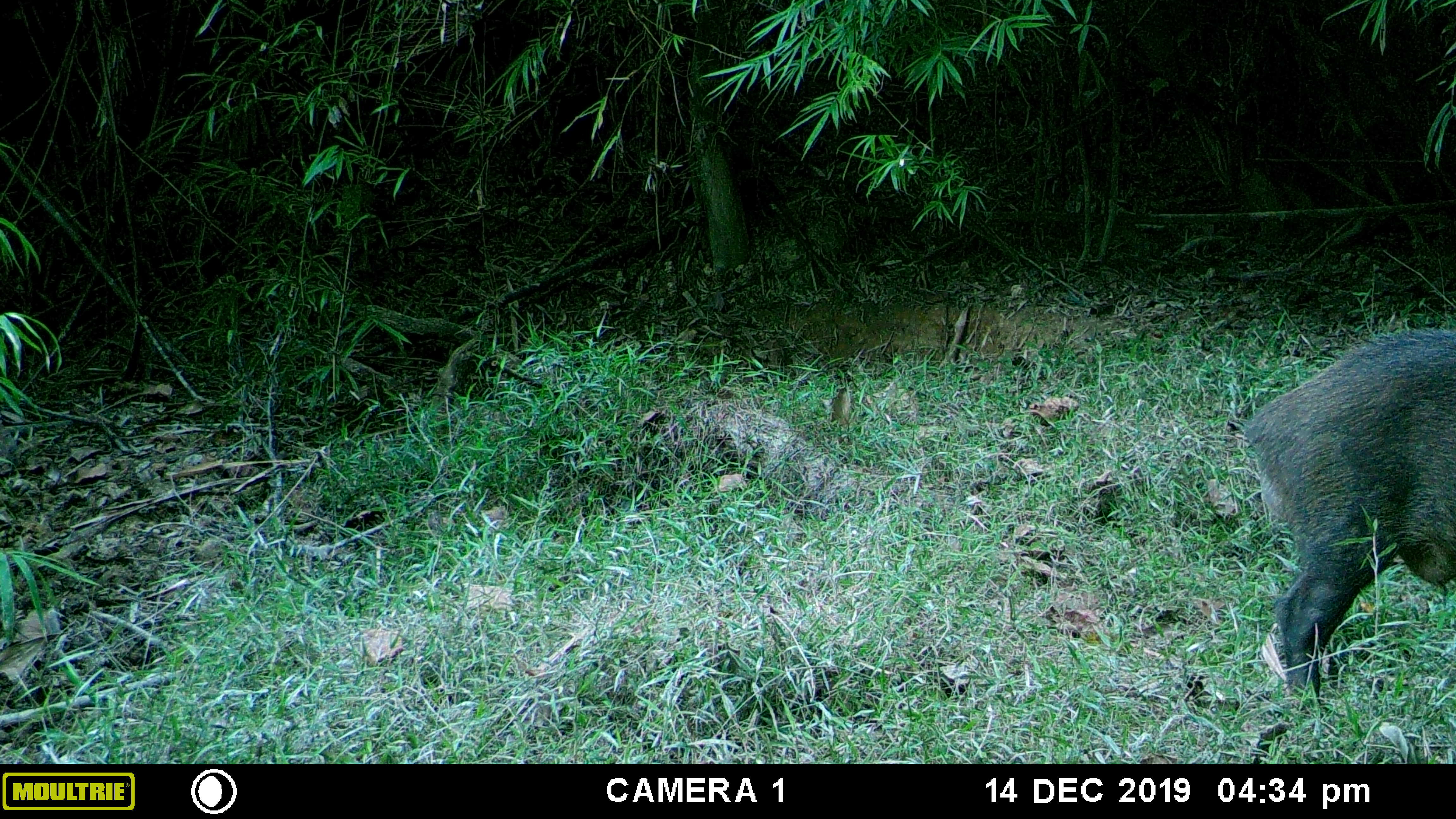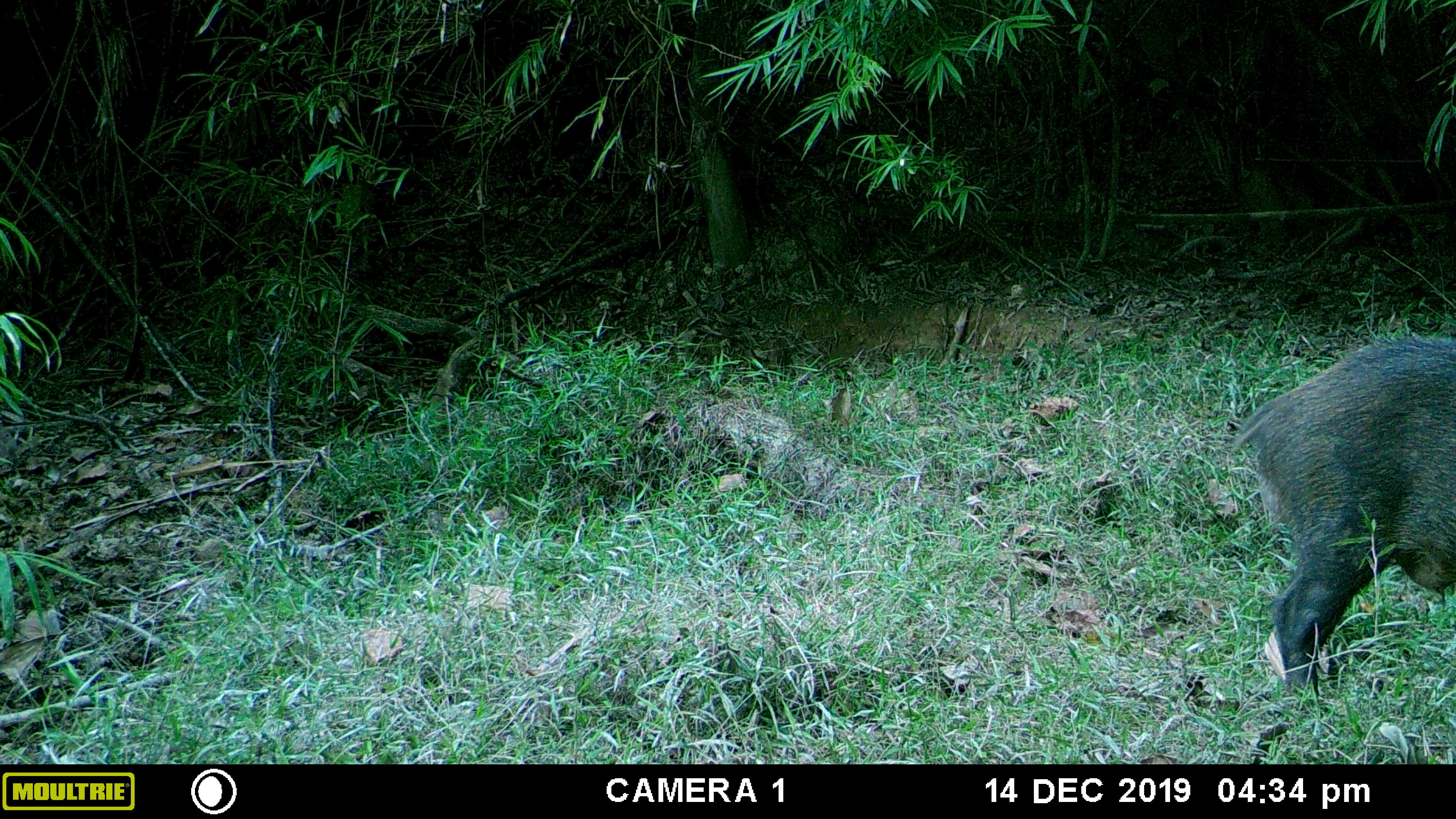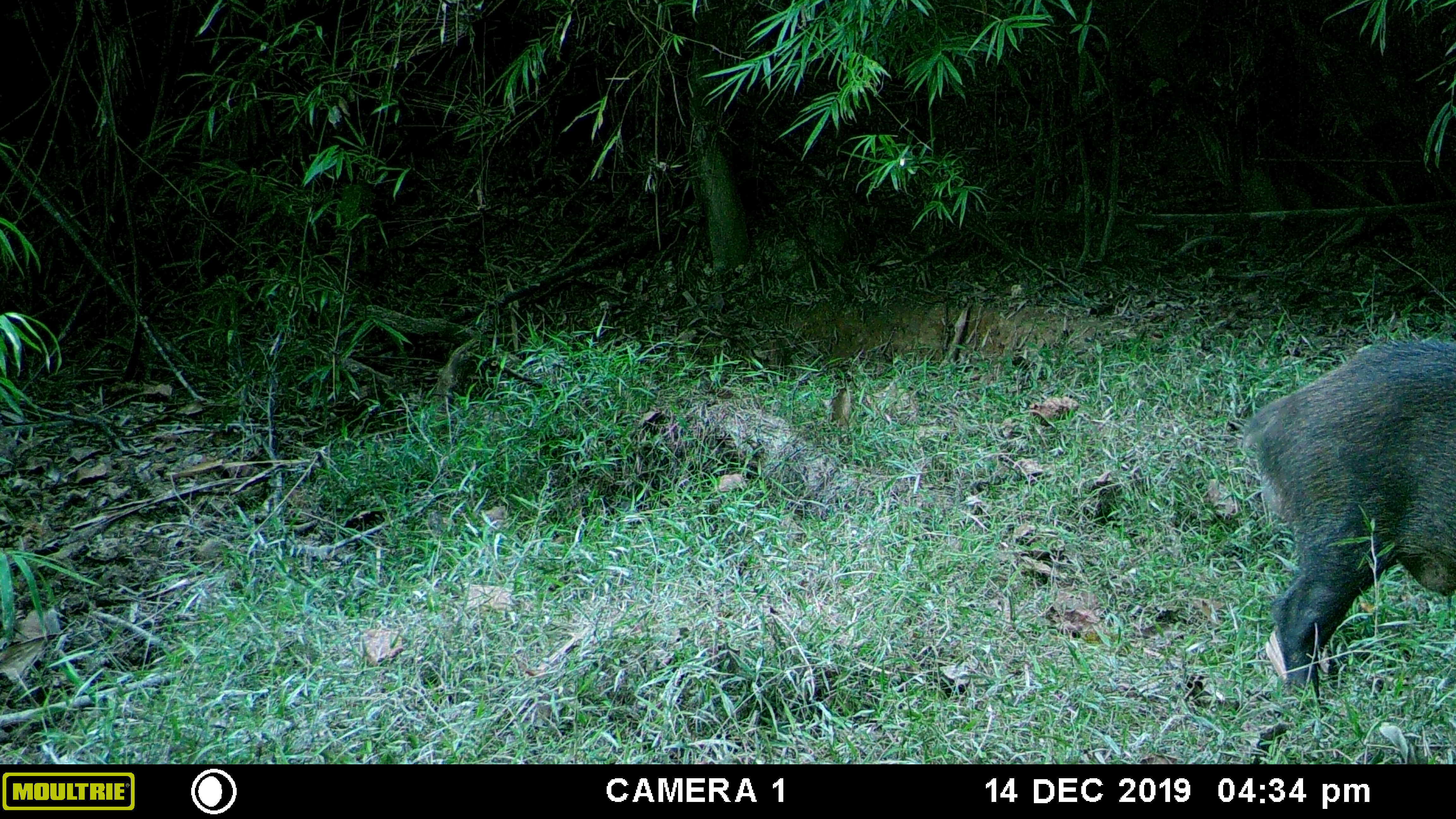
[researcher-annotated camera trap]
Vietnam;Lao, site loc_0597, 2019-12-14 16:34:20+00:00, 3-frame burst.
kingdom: Animalia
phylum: Chordata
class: Mammalia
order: Artiodactyla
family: Suidae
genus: Sus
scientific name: Sus scrofa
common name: eurasian wild pig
Eurasian wild pig (Sus scrofa). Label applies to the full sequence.